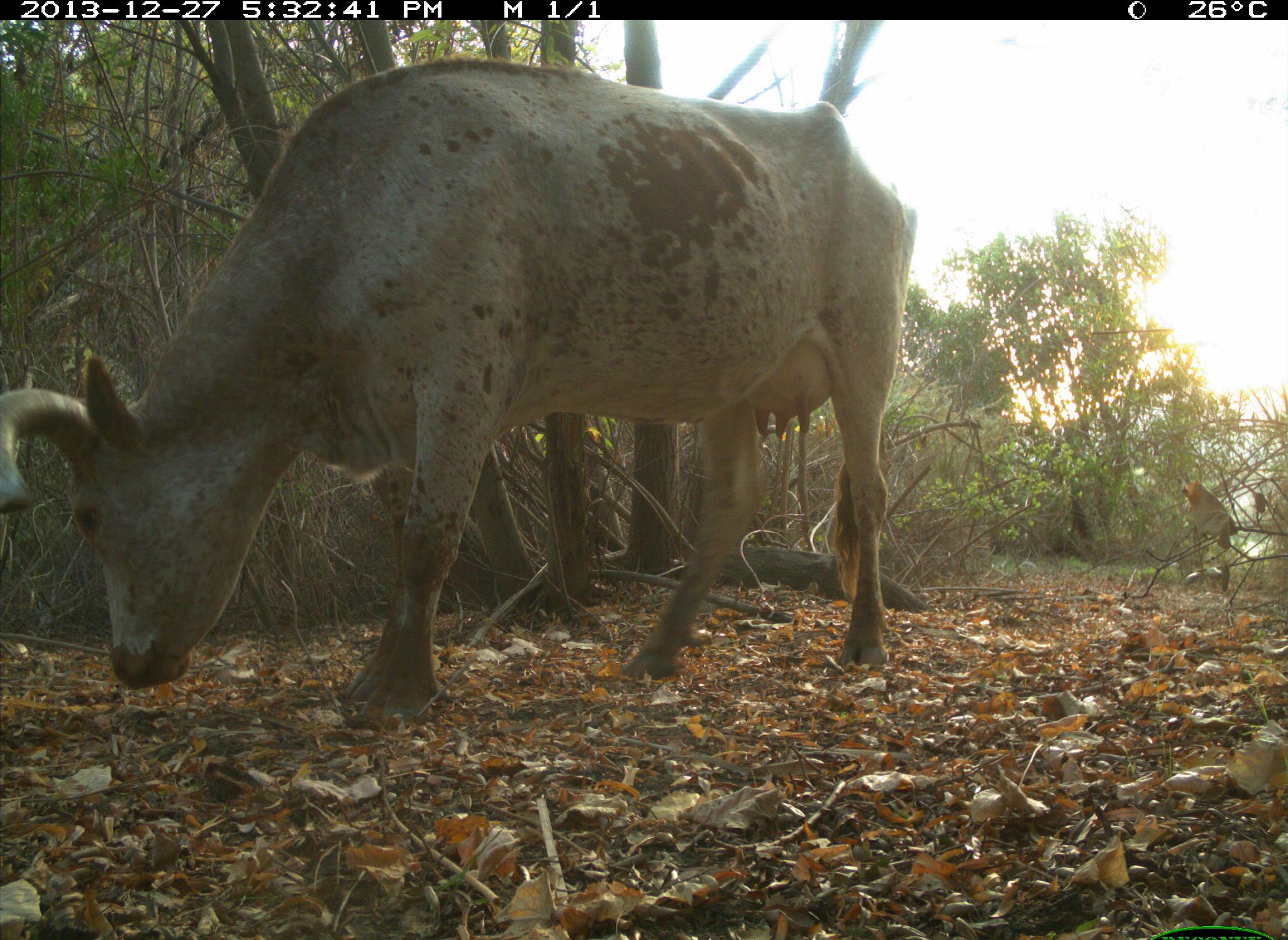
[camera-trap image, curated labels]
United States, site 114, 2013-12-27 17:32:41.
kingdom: Animalia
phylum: Chordata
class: Mammalia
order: Artiodactyla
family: Bovidae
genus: Bos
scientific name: Bos taurus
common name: cow